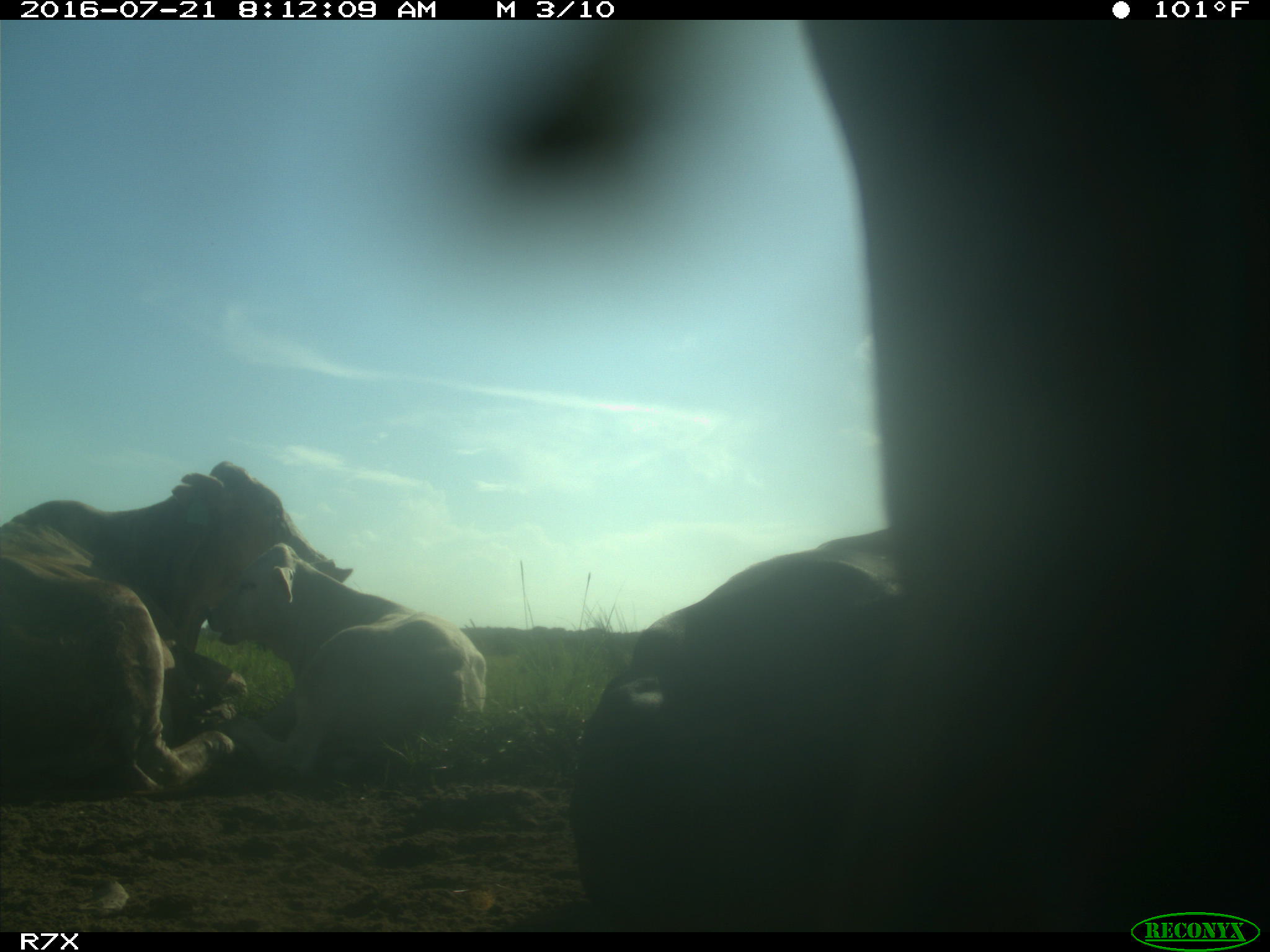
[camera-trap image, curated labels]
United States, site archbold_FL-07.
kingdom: Animalia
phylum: Chordata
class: Mammalia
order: Artiodactyla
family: Bovidae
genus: Bos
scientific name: Bos taurus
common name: domestic cow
Bos taurus (domestic cow).